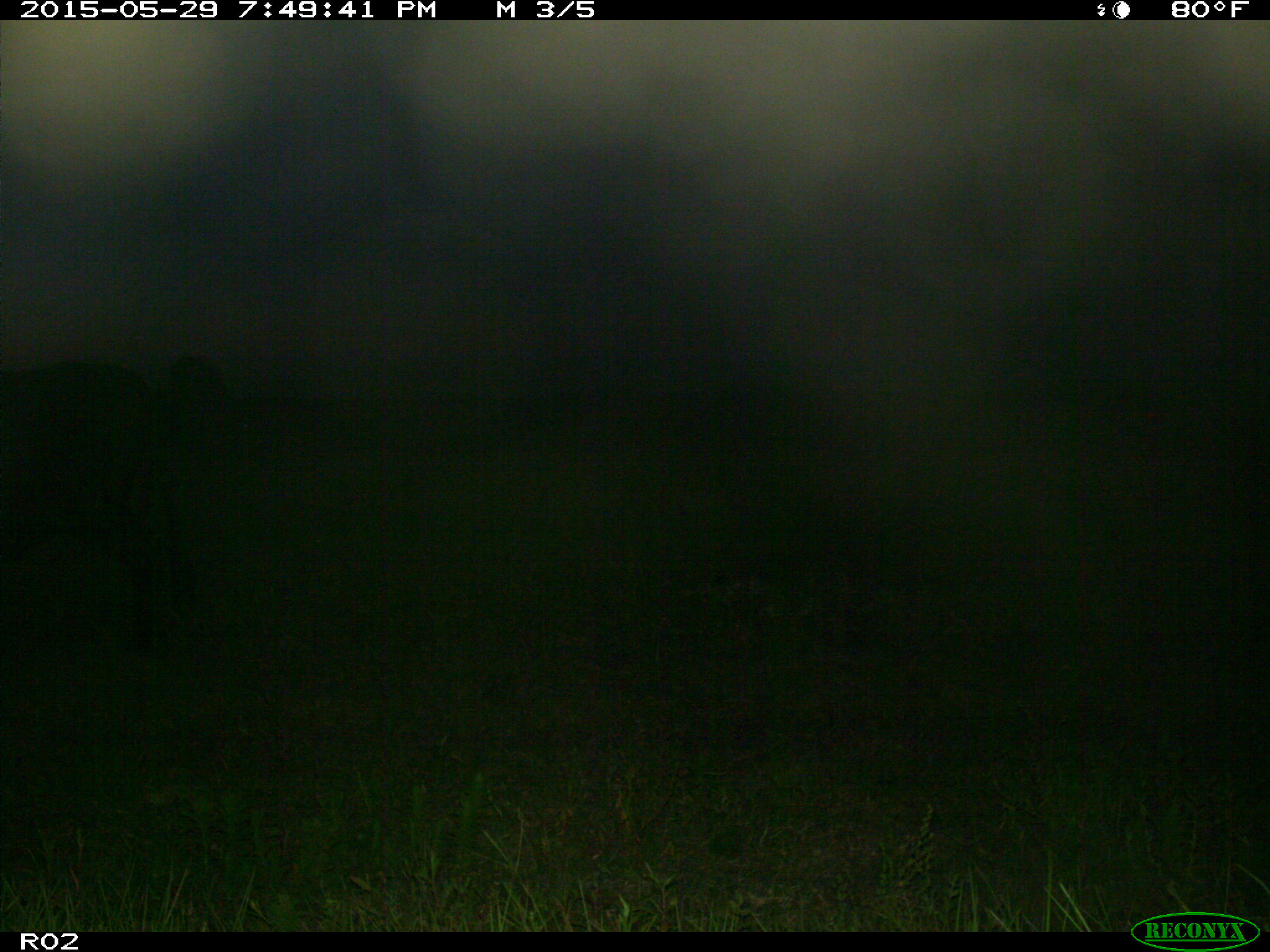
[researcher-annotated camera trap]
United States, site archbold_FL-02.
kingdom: Animalia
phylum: Chordata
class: Mammalia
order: Artiodactyla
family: Bovidae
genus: Bos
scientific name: Bos taurus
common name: domestic cow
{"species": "Bos taurus (domestic cow)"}